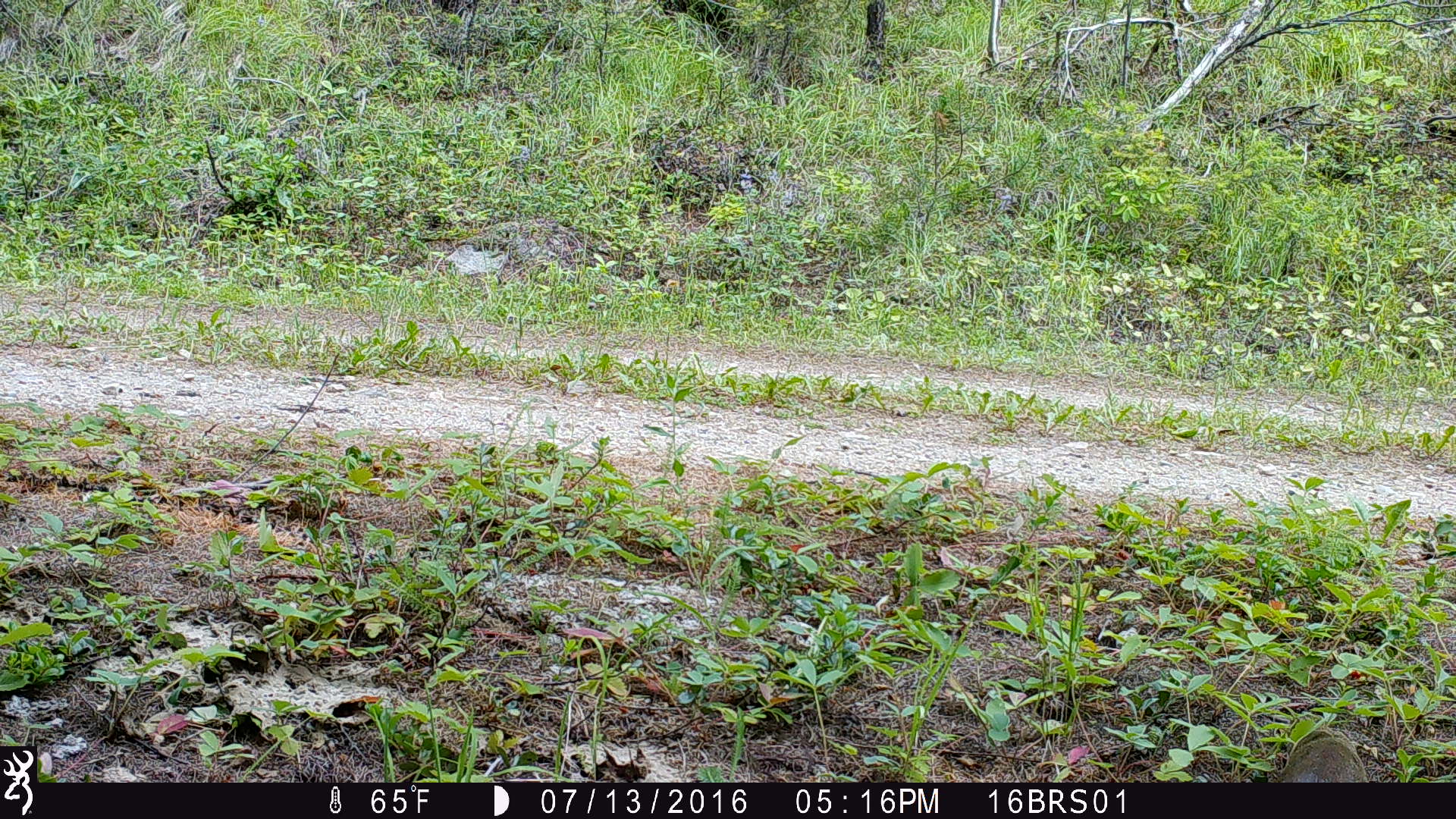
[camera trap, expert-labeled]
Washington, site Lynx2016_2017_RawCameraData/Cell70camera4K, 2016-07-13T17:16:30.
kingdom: Animalia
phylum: Chordata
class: Mammalia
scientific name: Mammalia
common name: small mammal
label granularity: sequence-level